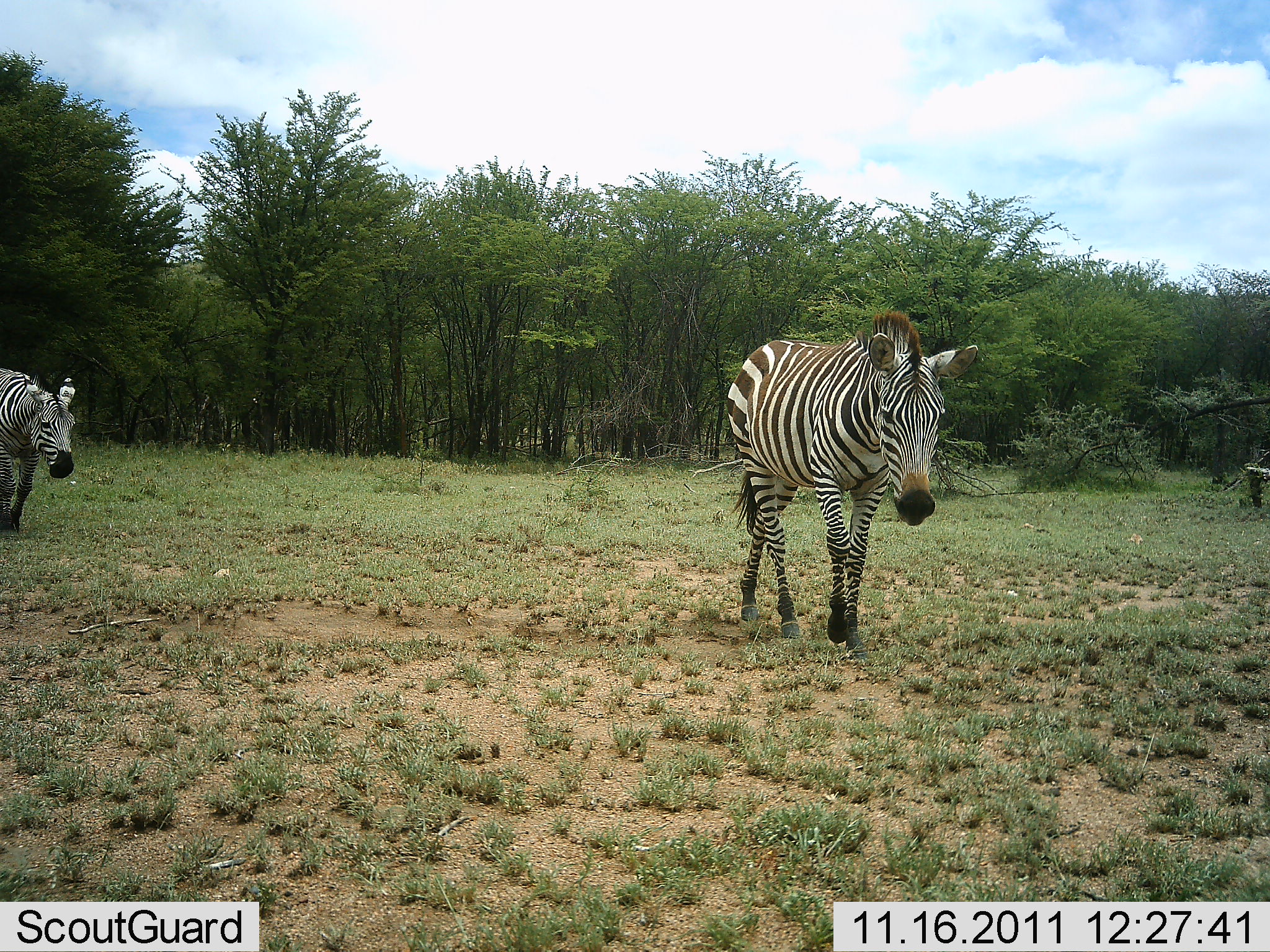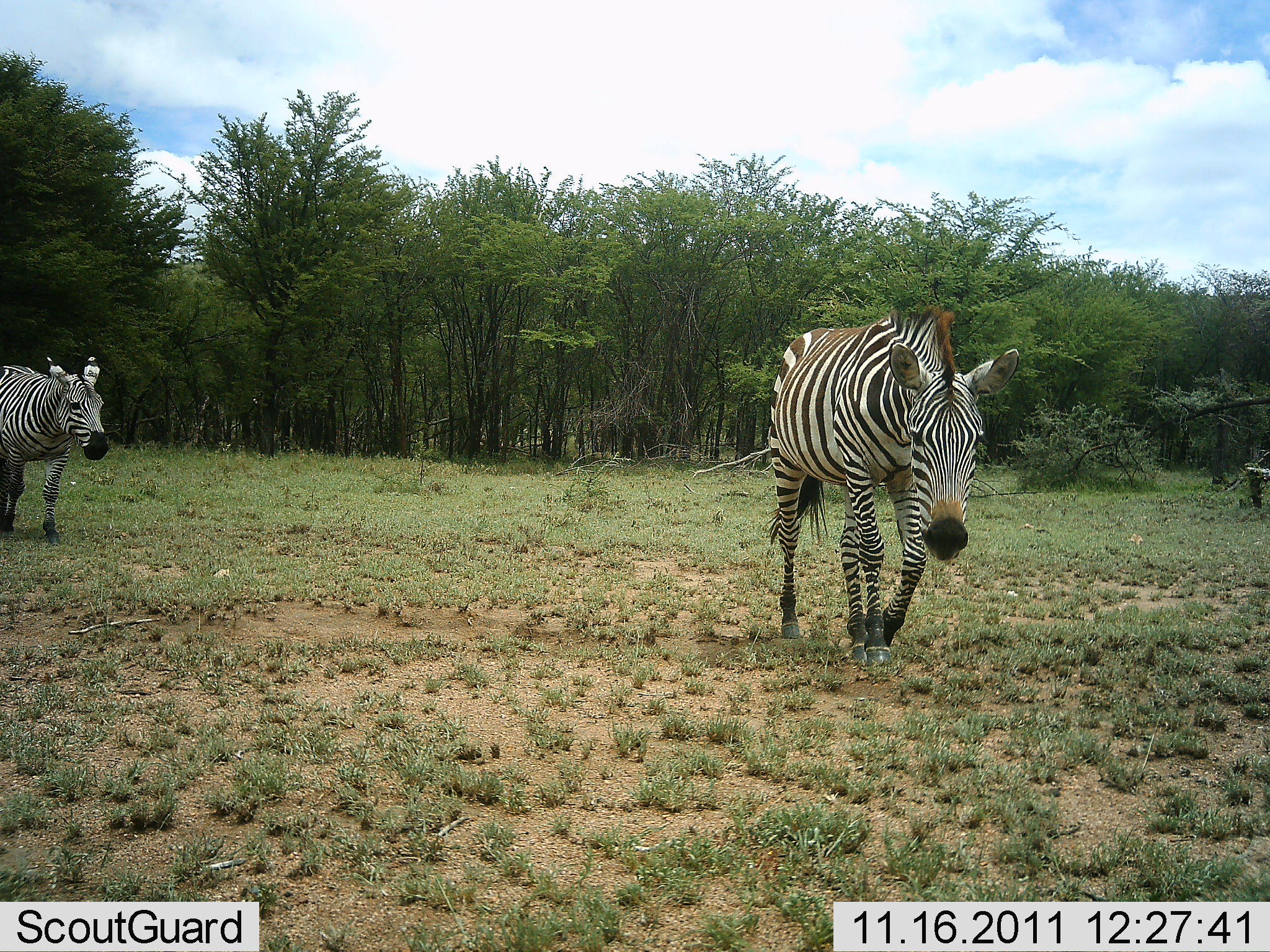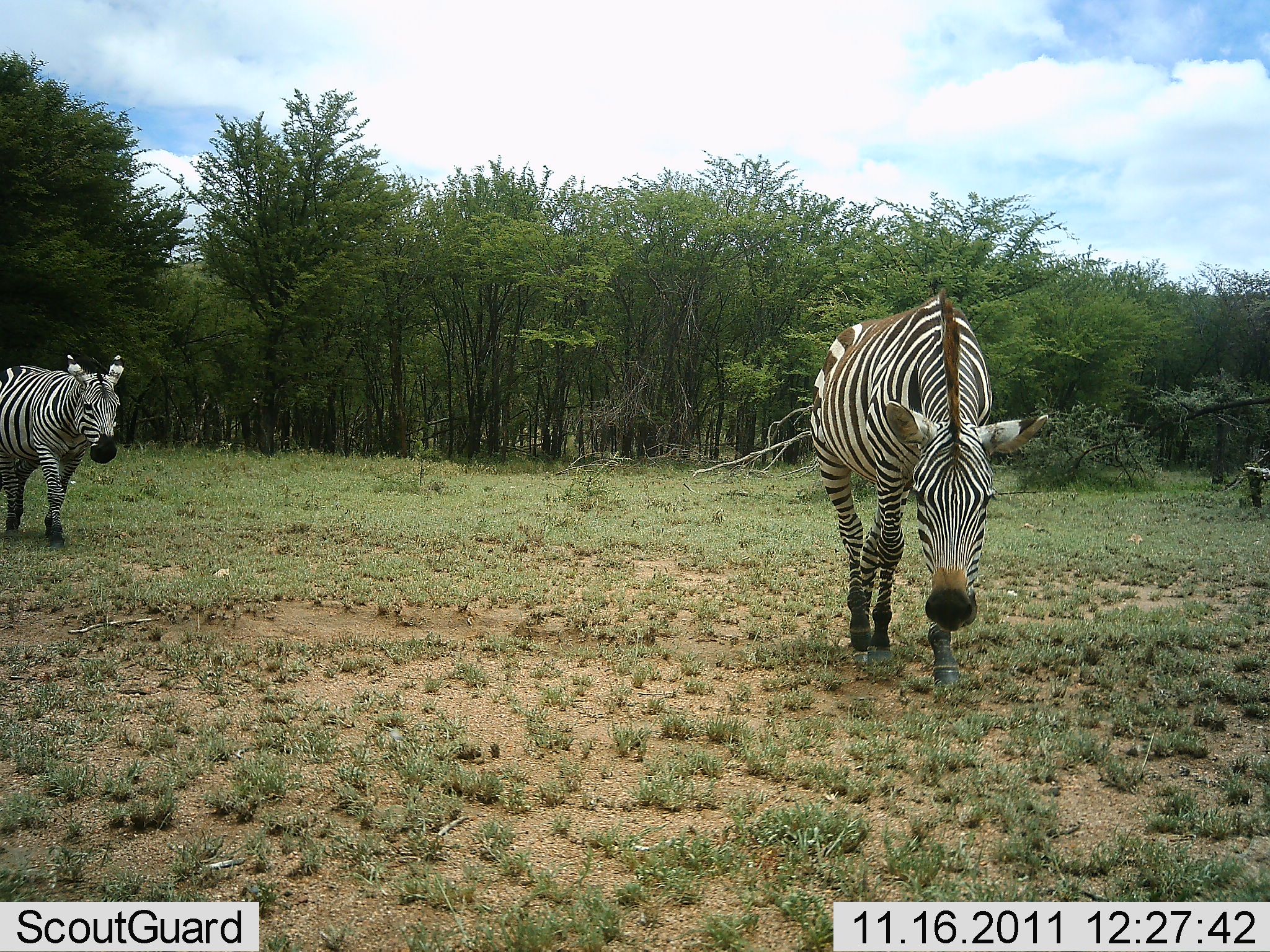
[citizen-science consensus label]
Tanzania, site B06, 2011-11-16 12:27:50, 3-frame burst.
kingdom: Animalia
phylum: Chordata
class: Mammalia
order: Perissodactyla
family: Equidae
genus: Equus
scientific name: Equus quagga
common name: plains zebra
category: zebra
Zebra (plains zebra) (Equus quagga), count 2. Behavior (volunteer vote fractions): standing 0%, resting 0%, moving 100%, interacting 0%. Young present (vote fraction): 0%. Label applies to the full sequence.